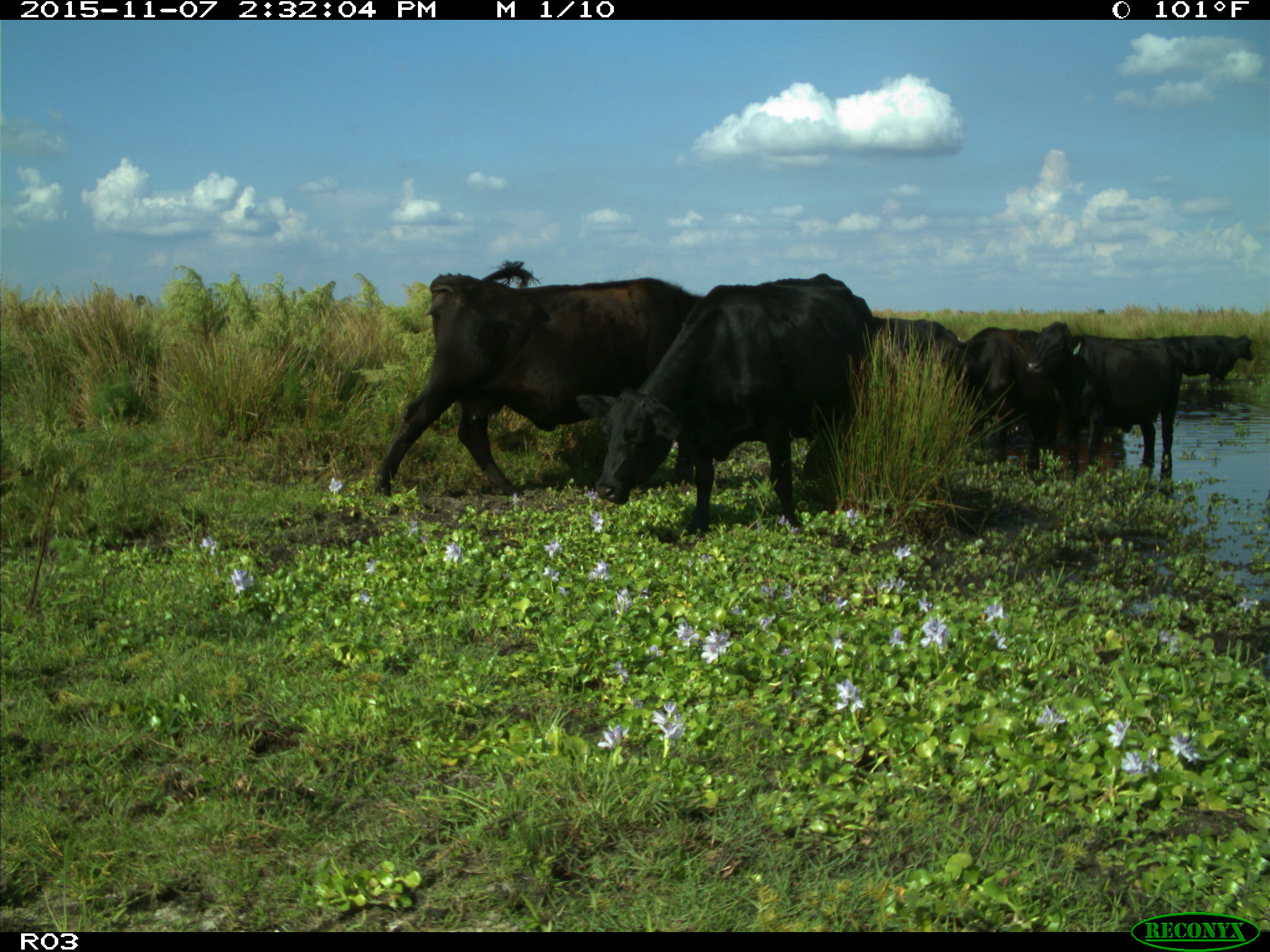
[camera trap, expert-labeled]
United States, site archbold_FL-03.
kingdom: Animalia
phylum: Chordata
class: Mammalia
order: Artiodactyla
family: Bovidae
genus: Bos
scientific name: Bos taurus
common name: domestic cow